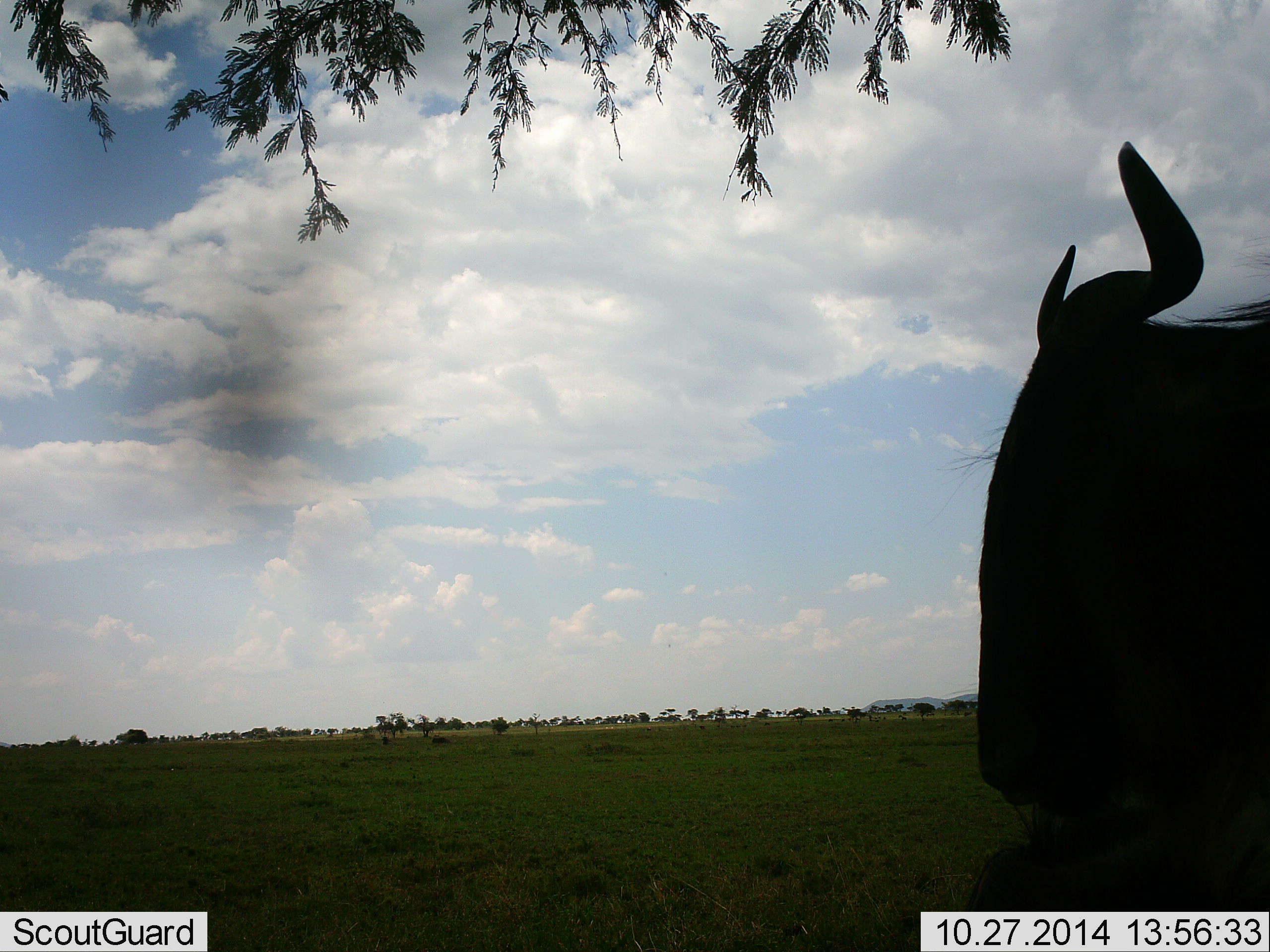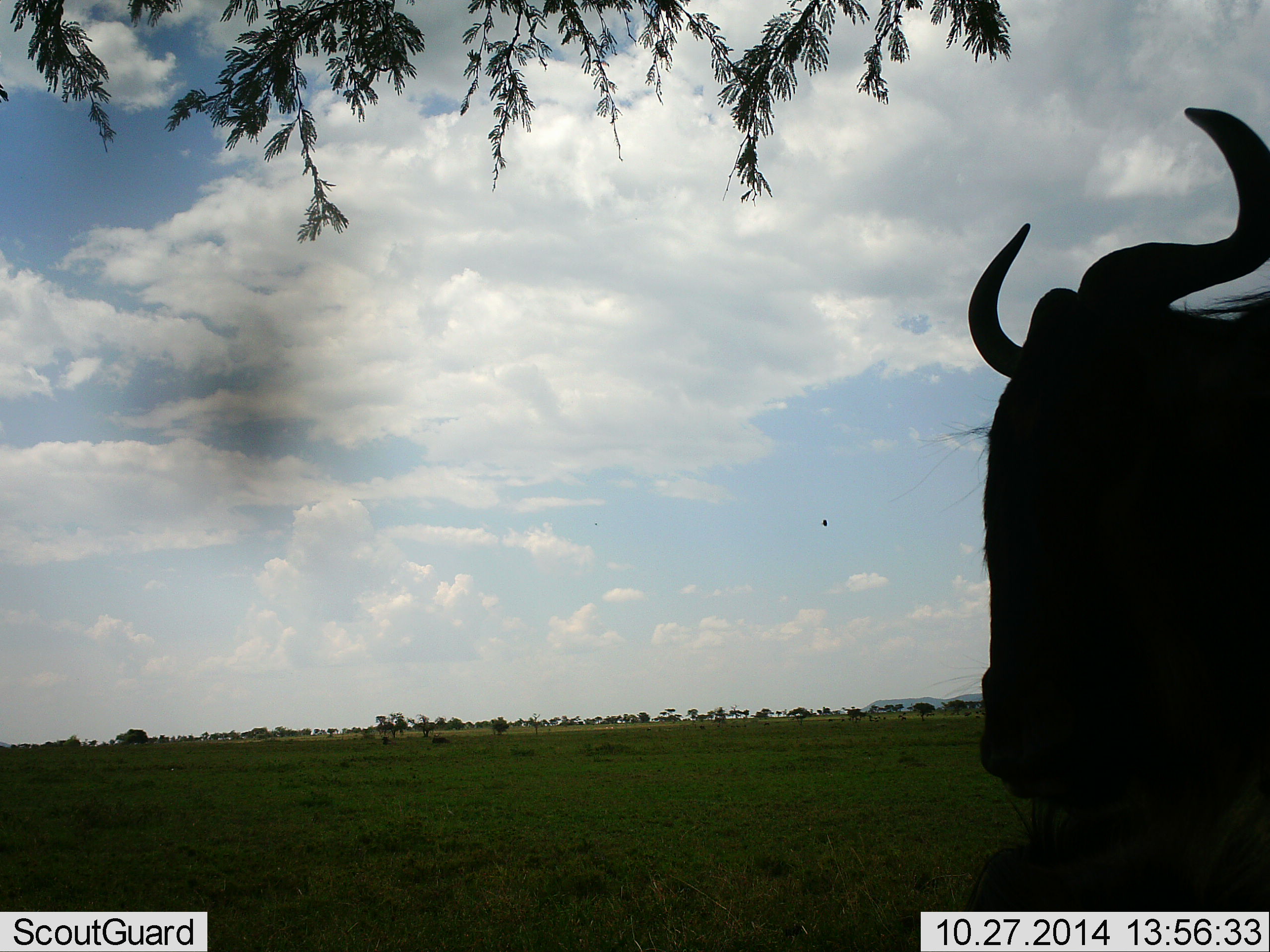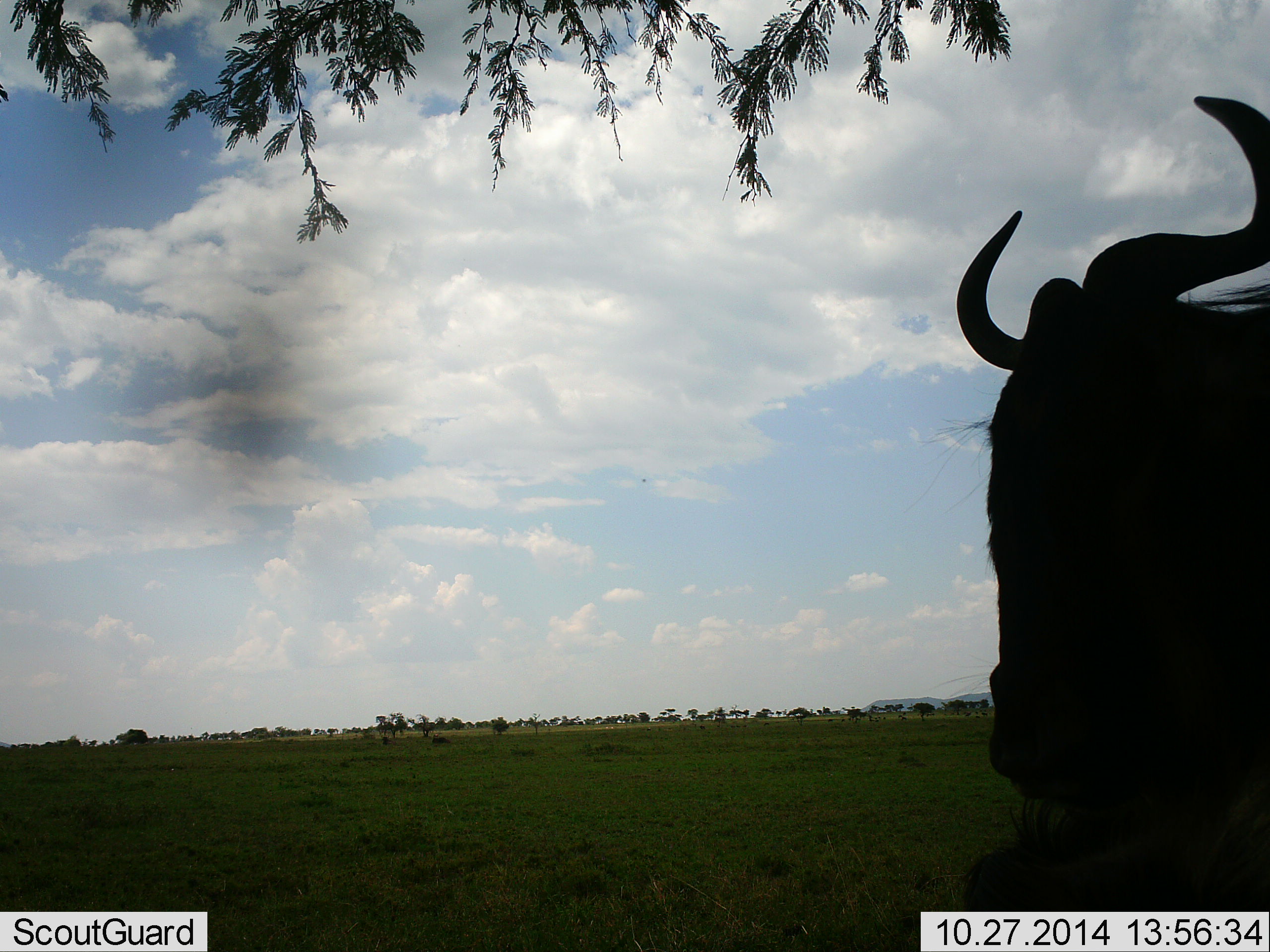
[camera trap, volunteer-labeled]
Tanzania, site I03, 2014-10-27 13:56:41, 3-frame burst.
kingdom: Animalia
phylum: Chordata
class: Mammalia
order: Artiodactyla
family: Bovidae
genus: Connochaetes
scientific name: Connochaetes taurinus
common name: blue wildebeest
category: wildebeest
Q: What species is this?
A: Wildebeest (blue wildebeest) (Connochaetes taurinus).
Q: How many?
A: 1.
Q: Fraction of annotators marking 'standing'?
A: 64%.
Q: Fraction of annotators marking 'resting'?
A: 36%.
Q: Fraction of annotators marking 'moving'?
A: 0%.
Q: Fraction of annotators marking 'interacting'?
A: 0%.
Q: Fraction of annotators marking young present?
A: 0%.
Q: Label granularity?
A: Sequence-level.